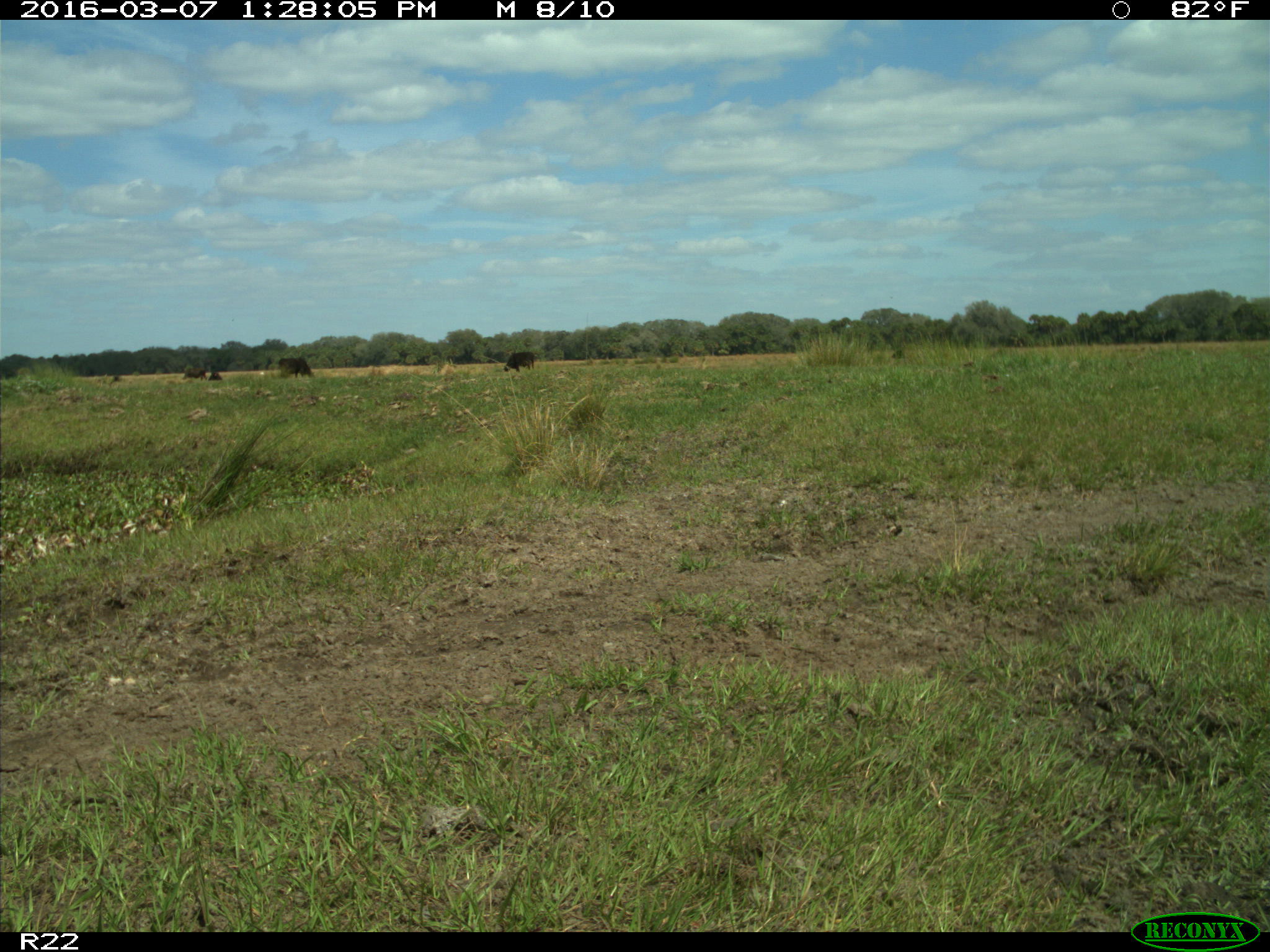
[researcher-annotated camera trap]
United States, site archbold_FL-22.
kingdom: Animalia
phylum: Chordata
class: Mammalia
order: Artiodactyla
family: Bovidae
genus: Bos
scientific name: Bos taurus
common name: domestic cow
Bos taurus (domestic cow).